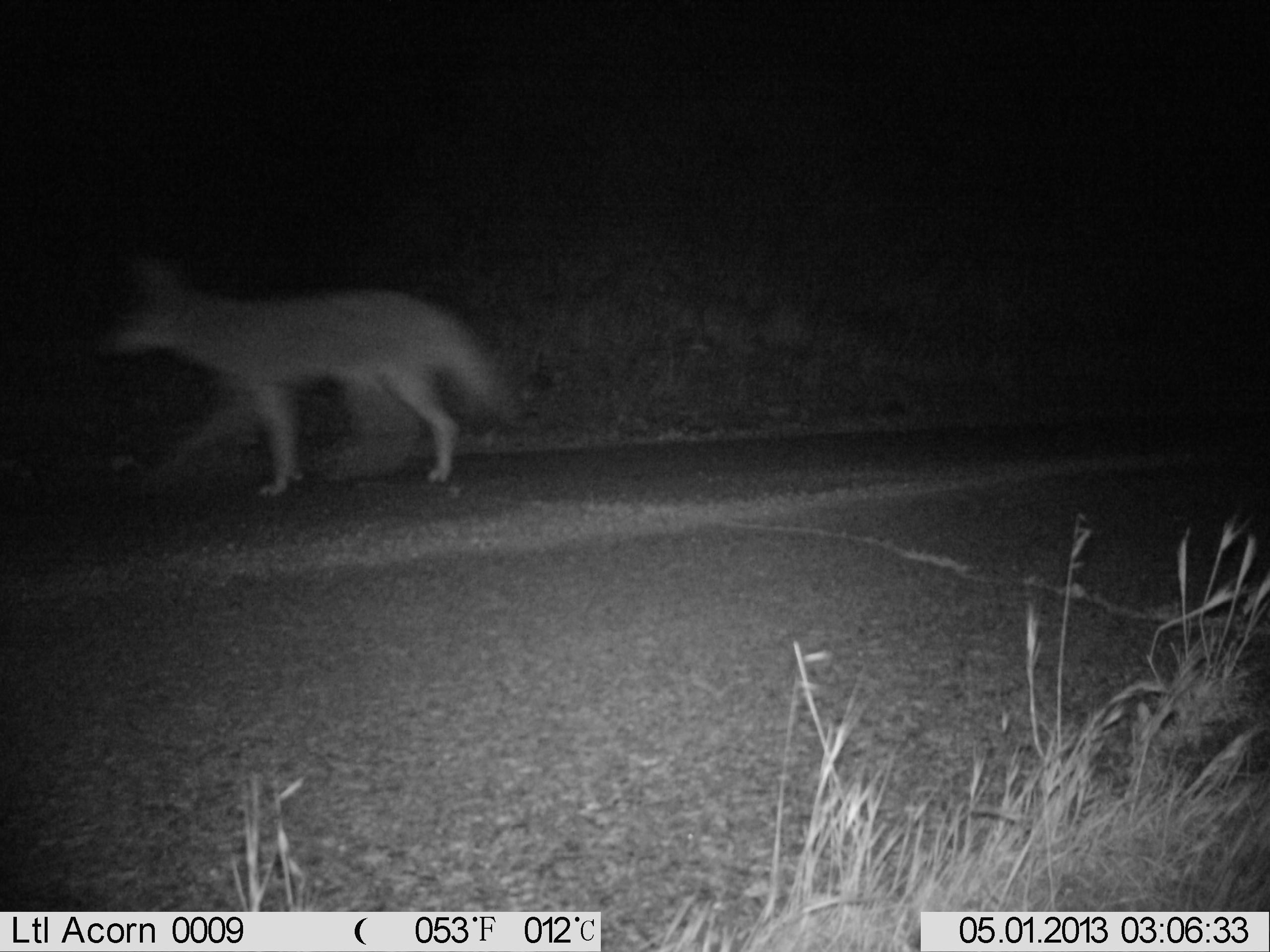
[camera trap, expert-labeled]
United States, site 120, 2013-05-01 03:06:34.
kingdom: Animalia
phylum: Chordata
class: Mammalia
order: Carnivora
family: Canidae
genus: Canis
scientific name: Canis latrans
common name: coyote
Coyote (Canis latrans).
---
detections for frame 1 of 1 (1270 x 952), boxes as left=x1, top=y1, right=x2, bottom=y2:
coyote: left=98, top=257, right=540, bottom=503